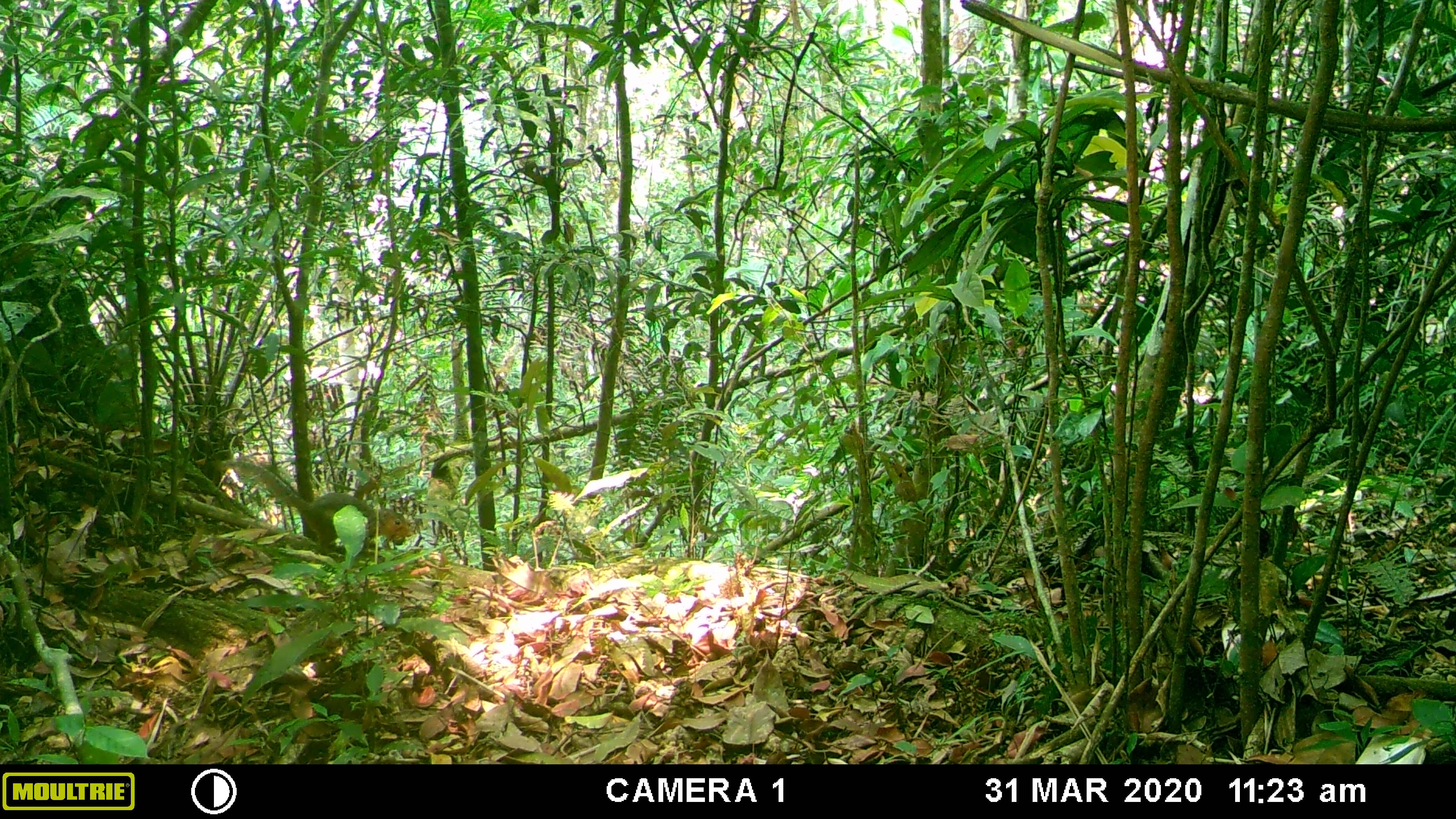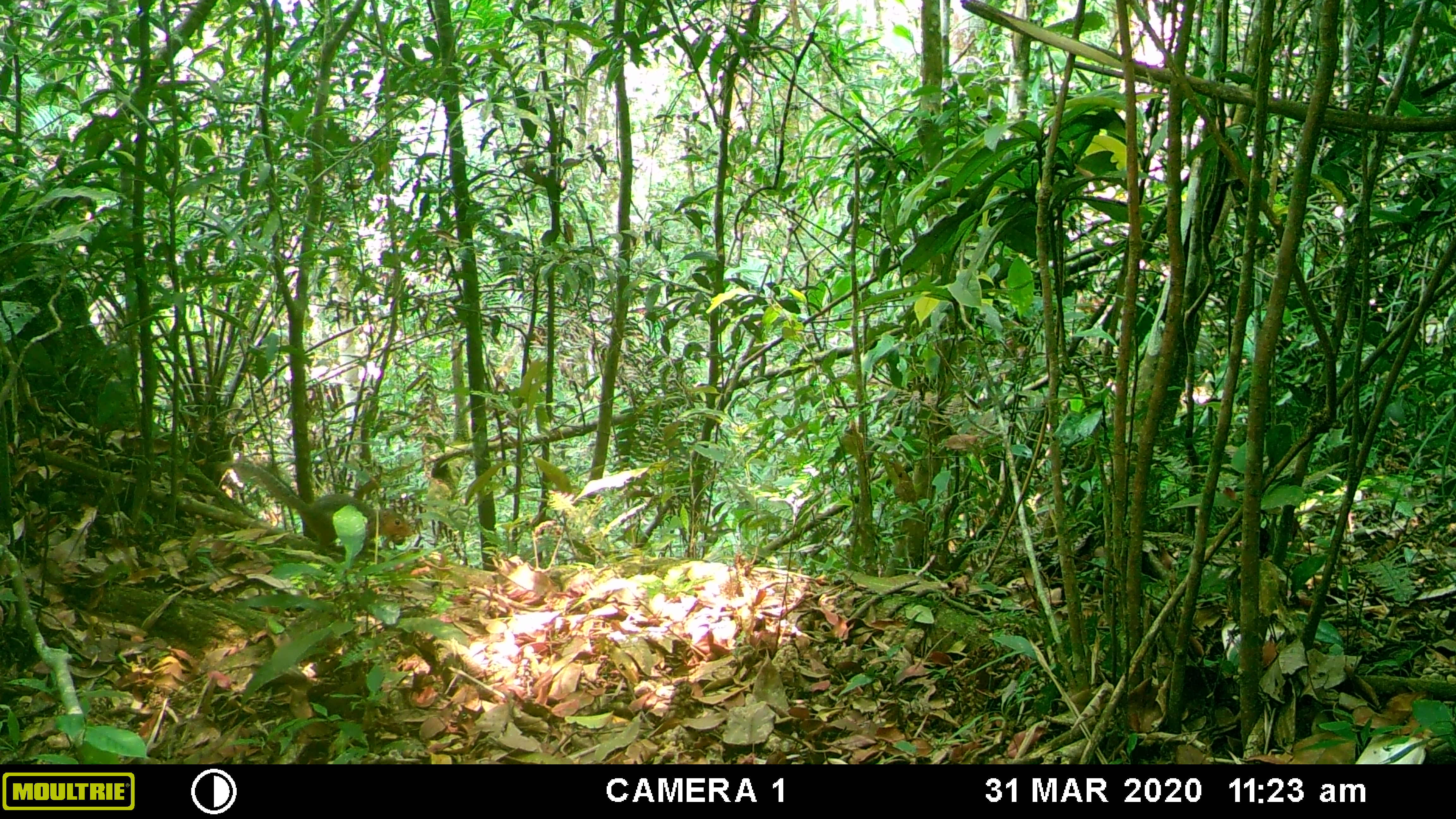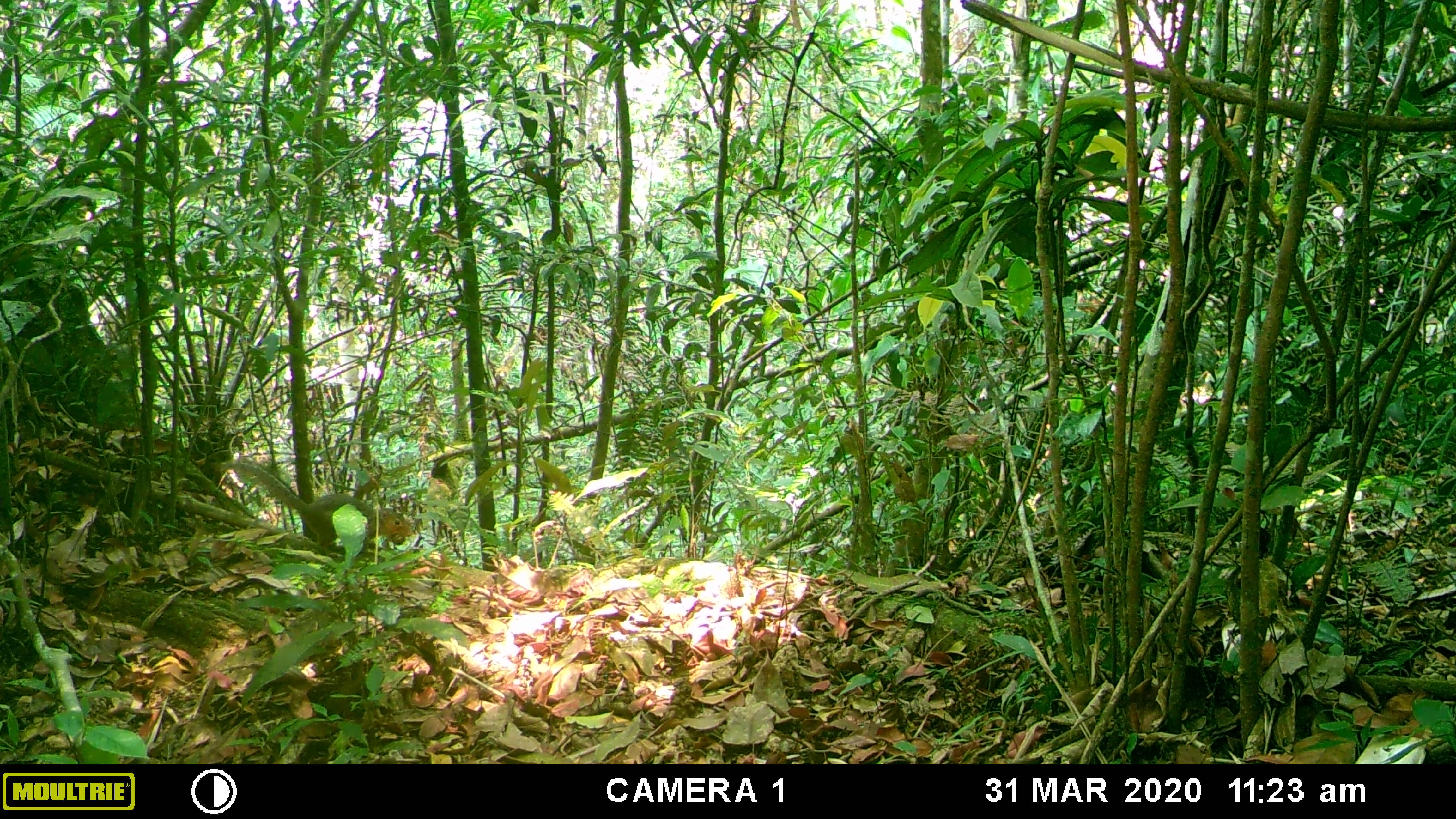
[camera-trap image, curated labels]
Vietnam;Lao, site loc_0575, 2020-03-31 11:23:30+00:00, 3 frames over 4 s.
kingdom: Animalia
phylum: Chordata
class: Mammalia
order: Rodentia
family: Sciuridae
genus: Dremomys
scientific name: Dremomys rufigenis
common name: red-cheeked squirrel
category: red cheeked squirrel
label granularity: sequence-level